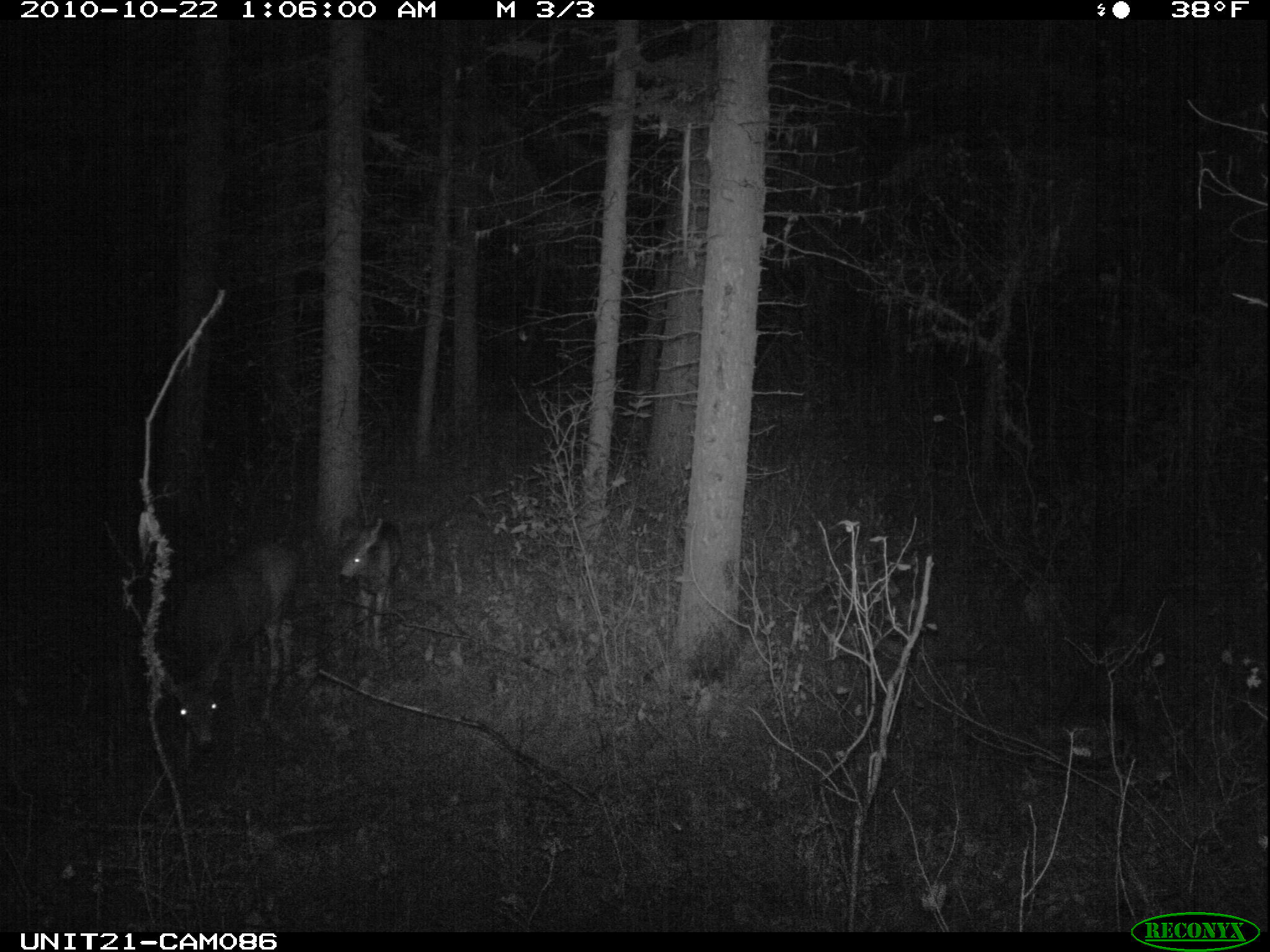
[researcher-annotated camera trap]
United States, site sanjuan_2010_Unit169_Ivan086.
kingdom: Animalia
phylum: Chordata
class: Mammalia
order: Artiodactyla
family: Cervidae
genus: Odocoileus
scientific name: Odocoileus hemionus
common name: mule deer